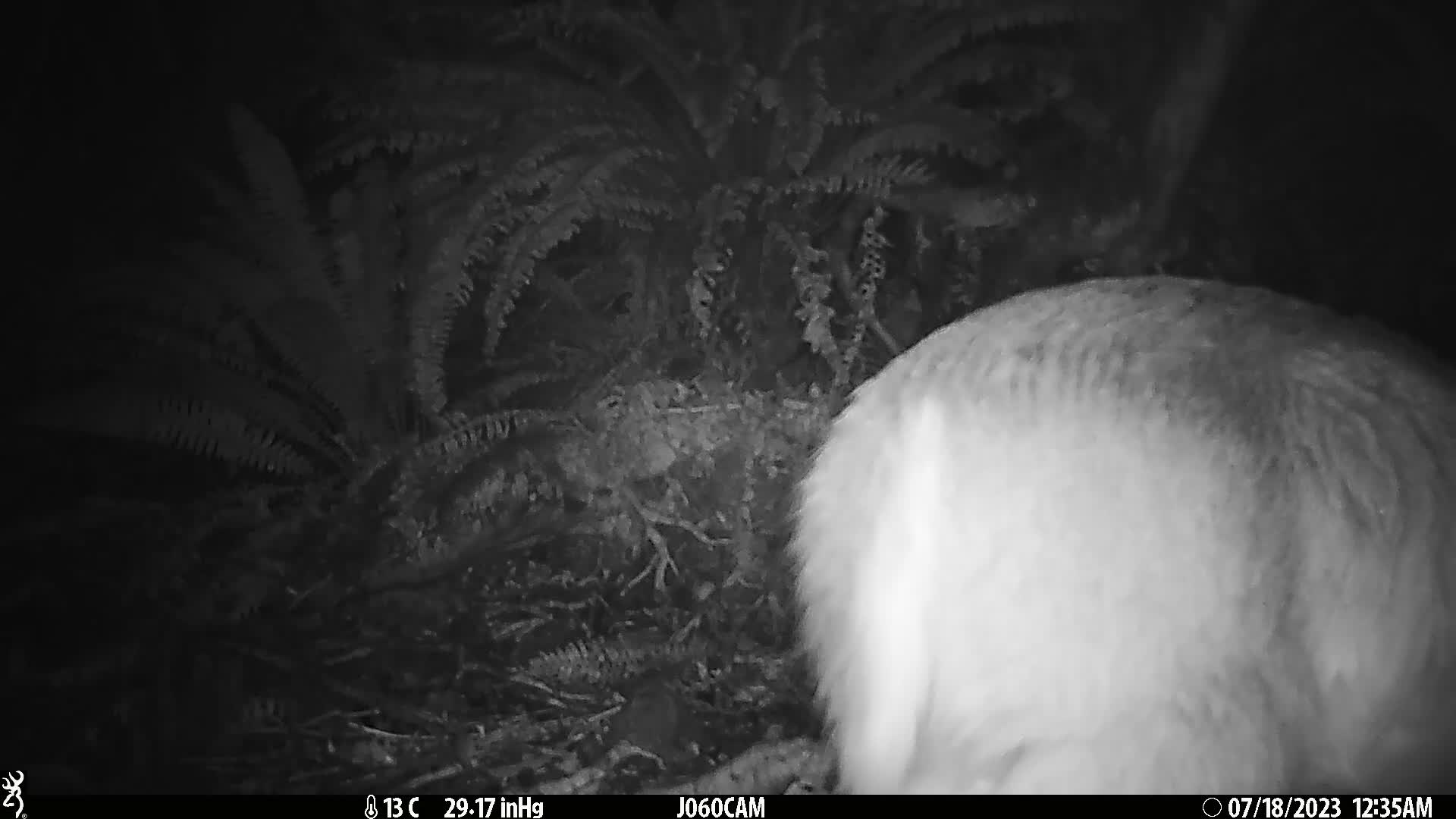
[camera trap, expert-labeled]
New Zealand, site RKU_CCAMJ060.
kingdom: Animalia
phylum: Chordata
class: Mammalia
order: Artiodactyla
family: Cervidae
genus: Odocoileus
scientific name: Odocoileus virginianus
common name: white-tailed deer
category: white tailed deer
White tailed deer (white-tailed deer) (Odocoileus virginianus).